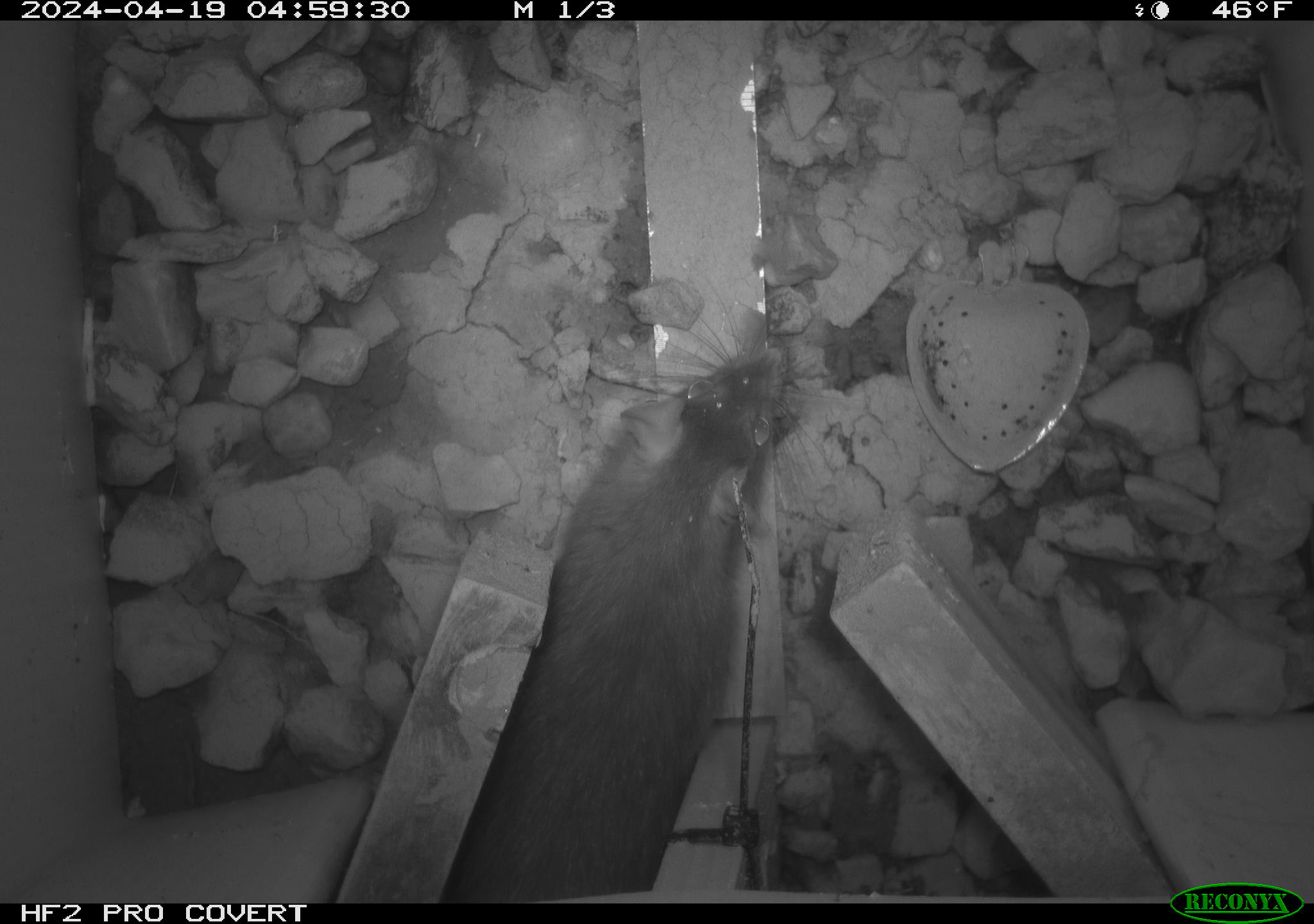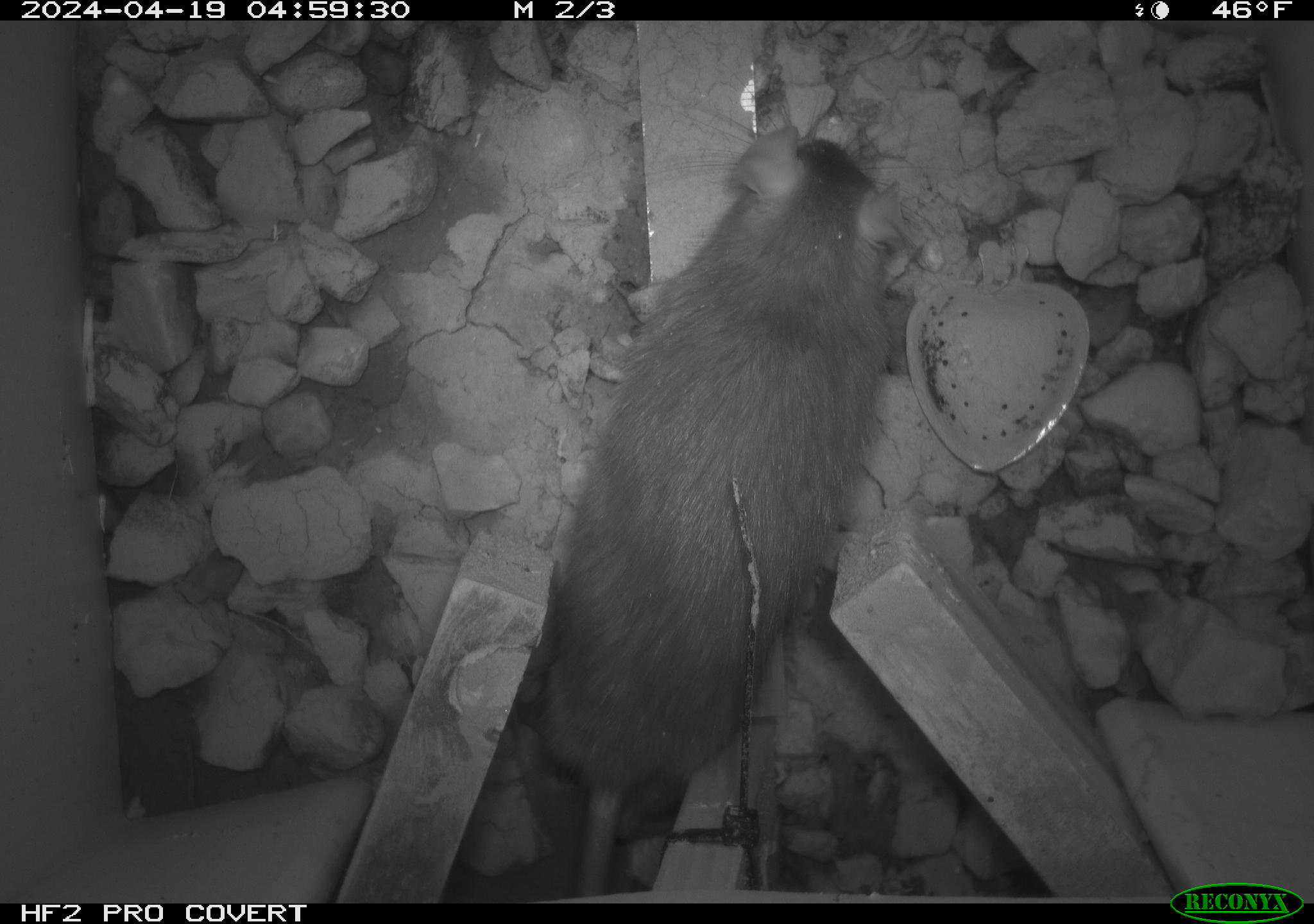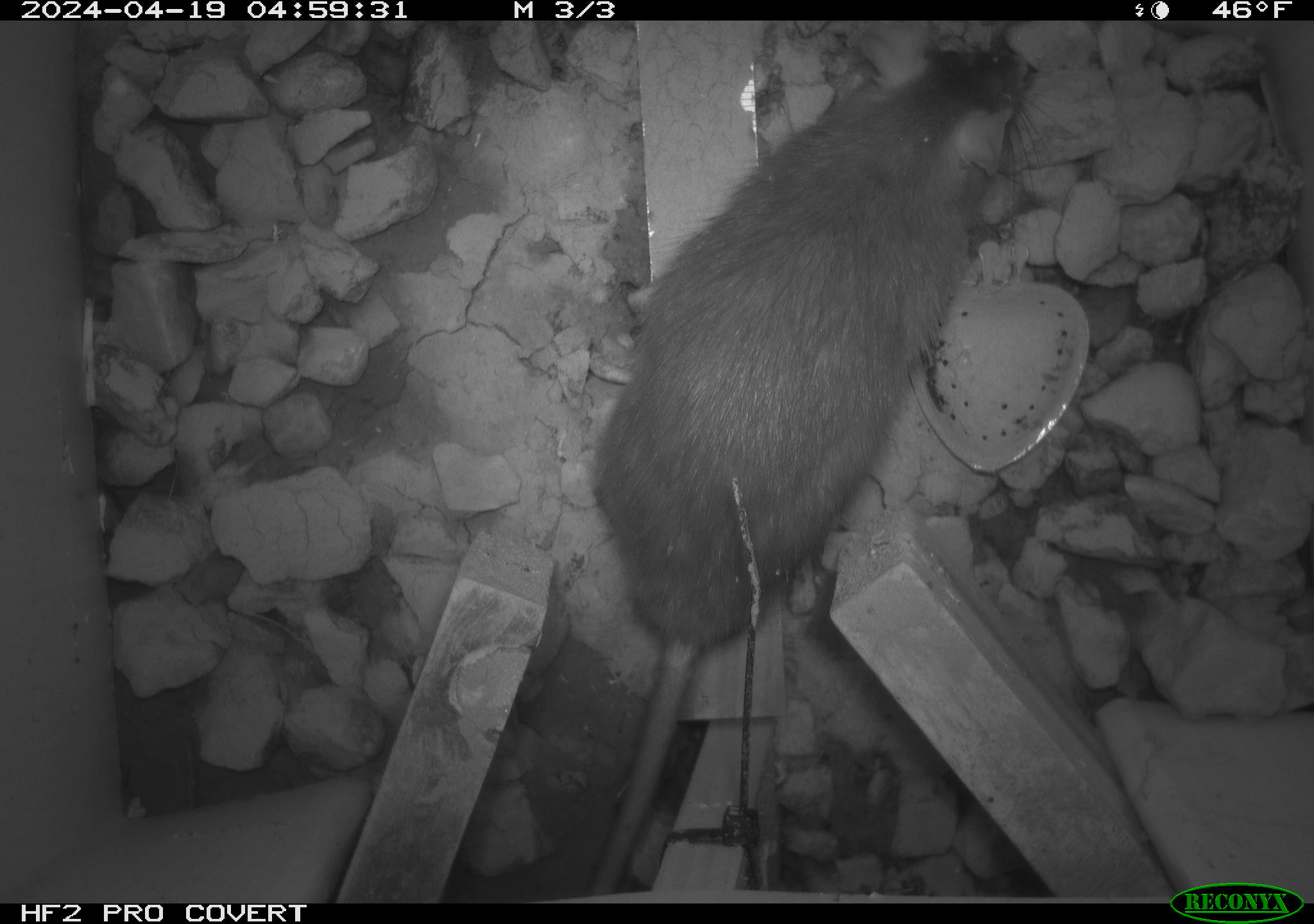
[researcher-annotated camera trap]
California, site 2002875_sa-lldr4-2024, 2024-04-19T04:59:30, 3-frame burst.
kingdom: Animalia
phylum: Chordata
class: Mammalia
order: Rodentia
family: Muridae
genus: Rattus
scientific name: Rattus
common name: rat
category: rattus species